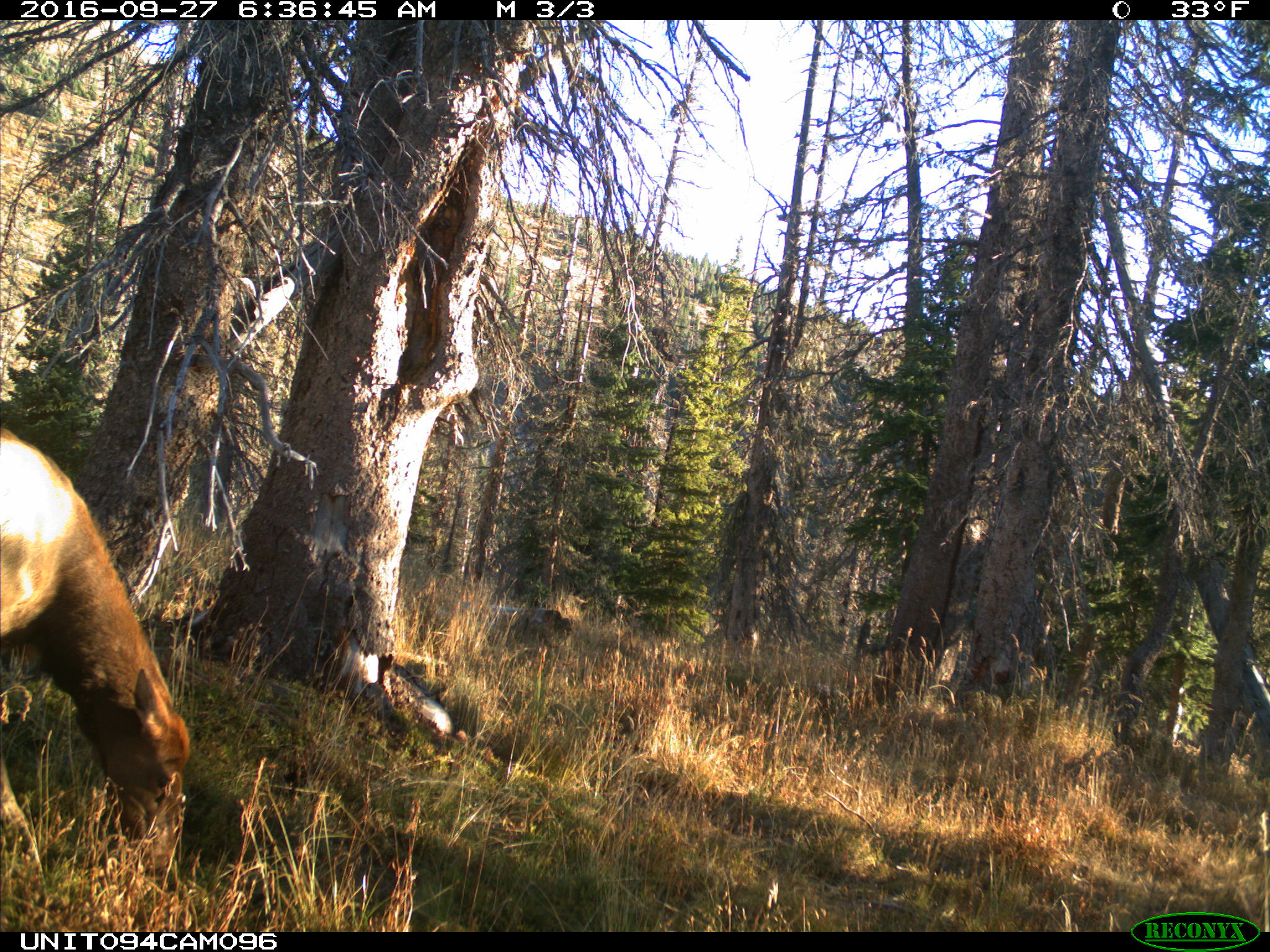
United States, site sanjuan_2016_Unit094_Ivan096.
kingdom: Animalia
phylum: Chordata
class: Mammalia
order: Artiodactyla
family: Cervidae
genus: Cervus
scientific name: Cervus elaphus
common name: red deer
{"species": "Cervus elaphus (red deer)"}